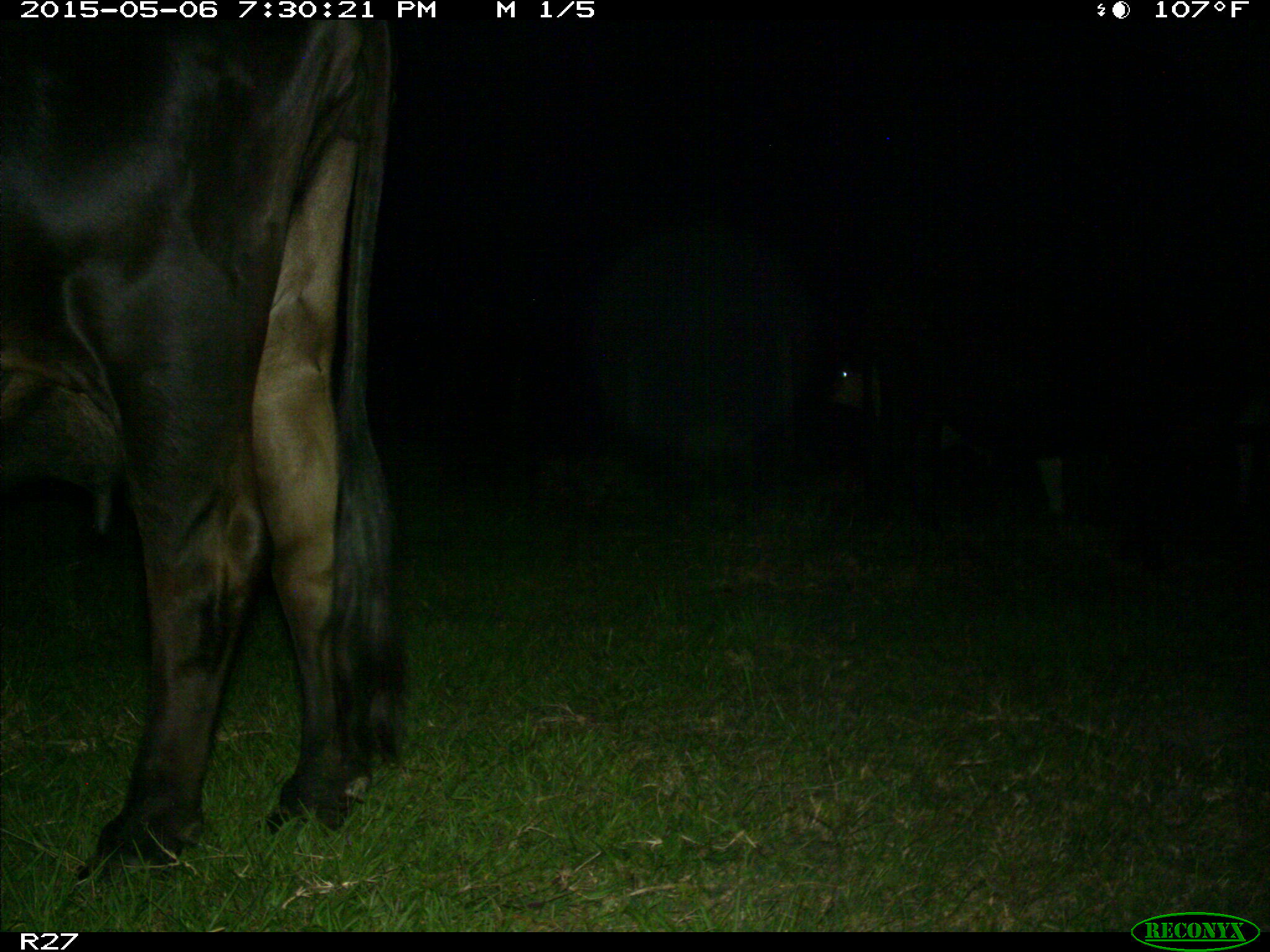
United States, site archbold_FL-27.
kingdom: Animalia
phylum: Chordata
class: Mammalia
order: Artiodactyla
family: Bovidae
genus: Bos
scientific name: Bos taurus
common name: domestic cow